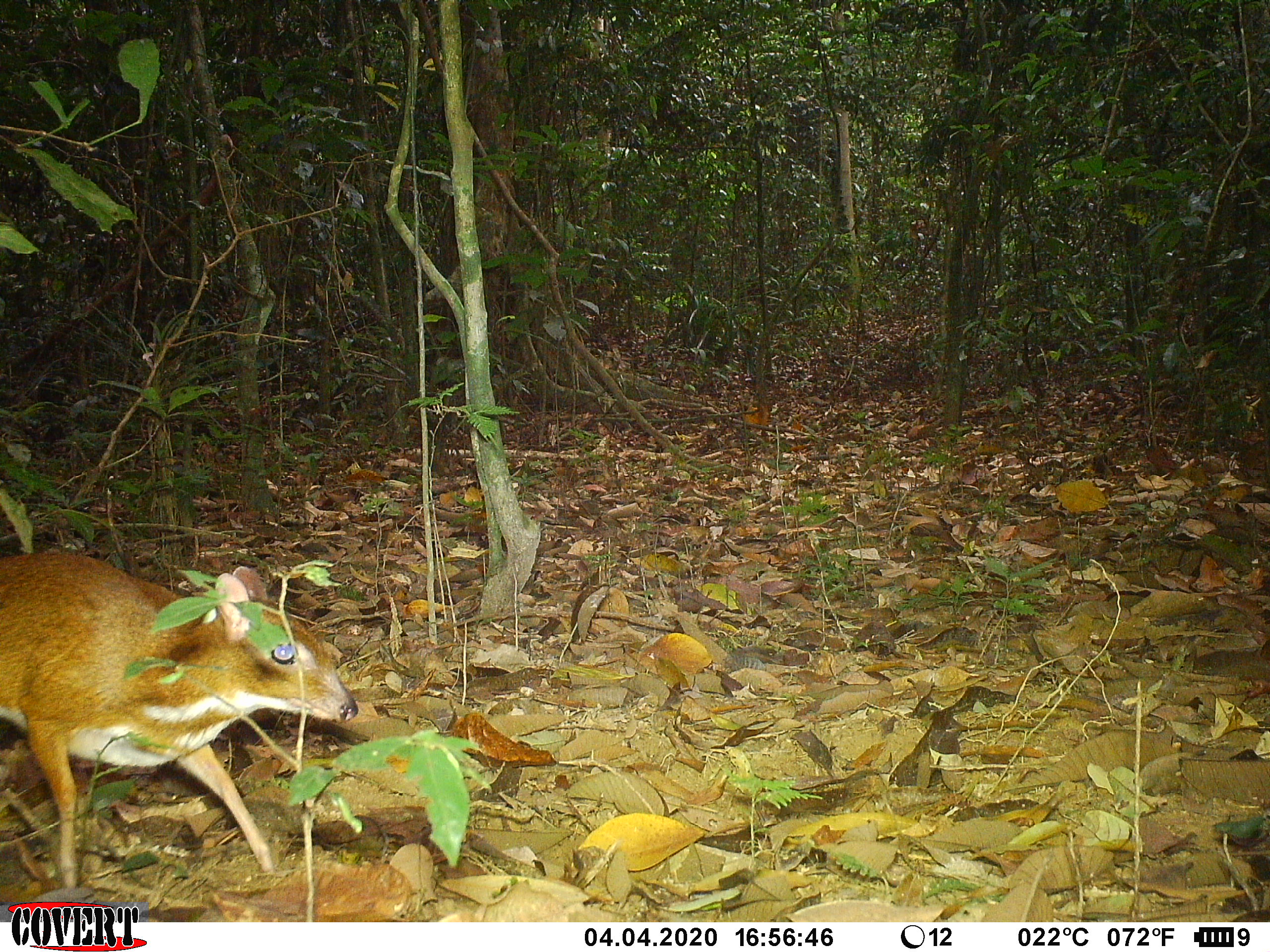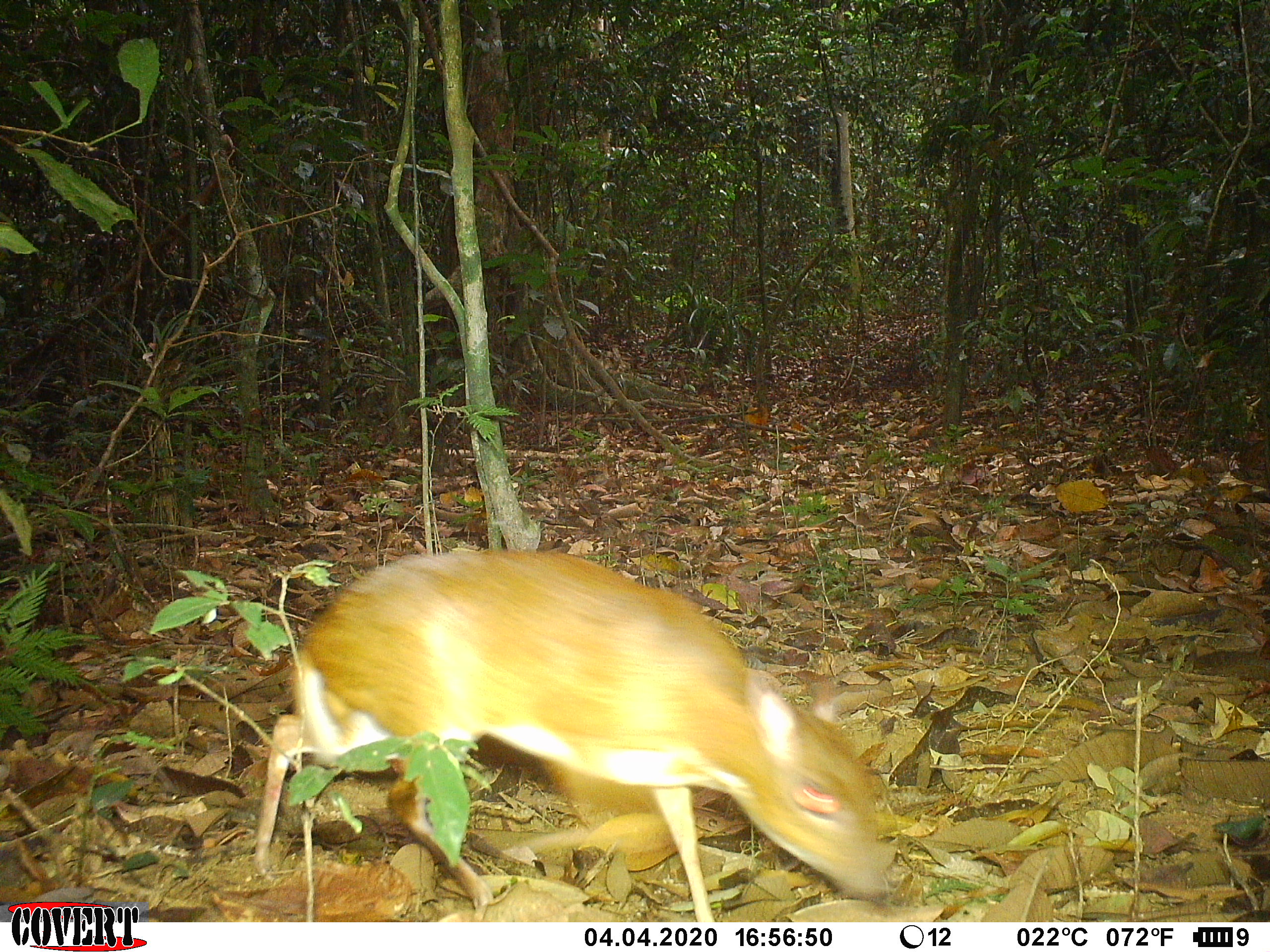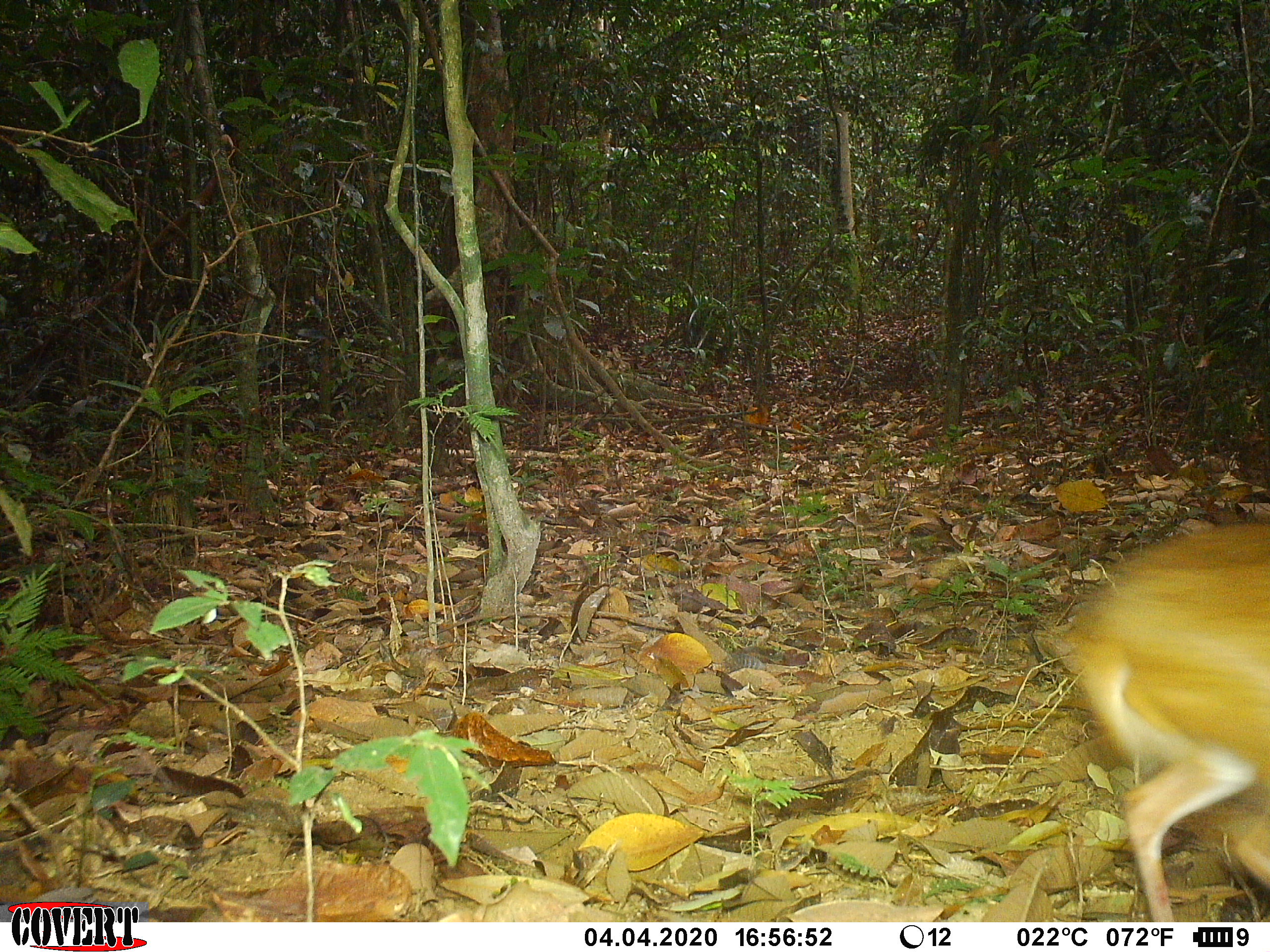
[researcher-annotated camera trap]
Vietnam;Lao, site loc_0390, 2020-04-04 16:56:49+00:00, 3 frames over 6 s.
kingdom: Animalia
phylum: Chordata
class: Mammalia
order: Artiodactyla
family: Tragulidae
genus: Moschiola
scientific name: Moschiola meminna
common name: chevrotain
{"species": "chevrotain (Moschiola meminna)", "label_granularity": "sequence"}